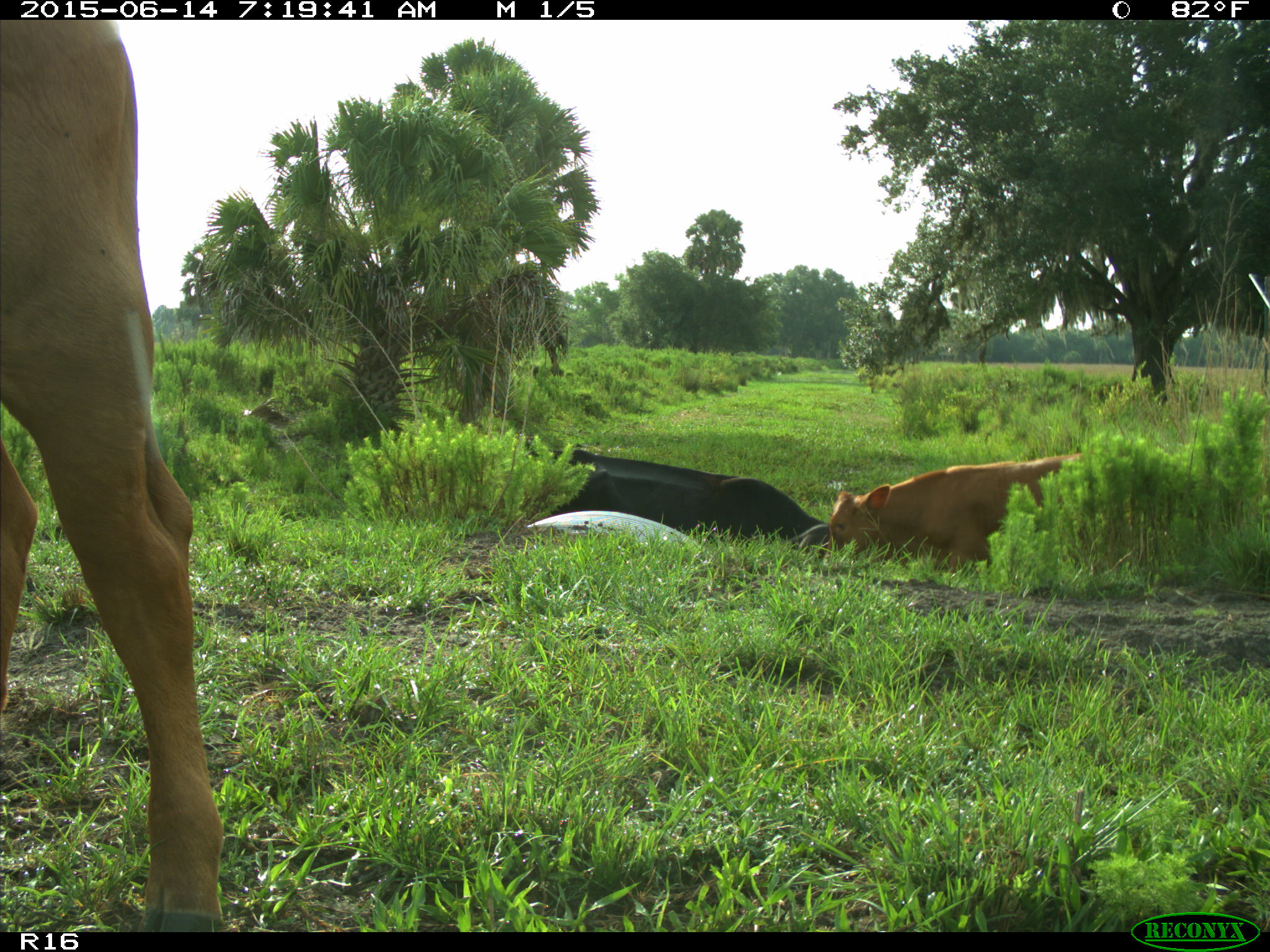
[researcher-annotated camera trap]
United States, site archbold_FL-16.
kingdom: Animalia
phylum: Chordata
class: Mammalia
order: Artiodactyla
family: Bovidae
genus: Bos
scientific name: Bos taurus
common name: domestic cow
Bos taurus (domestic cow).